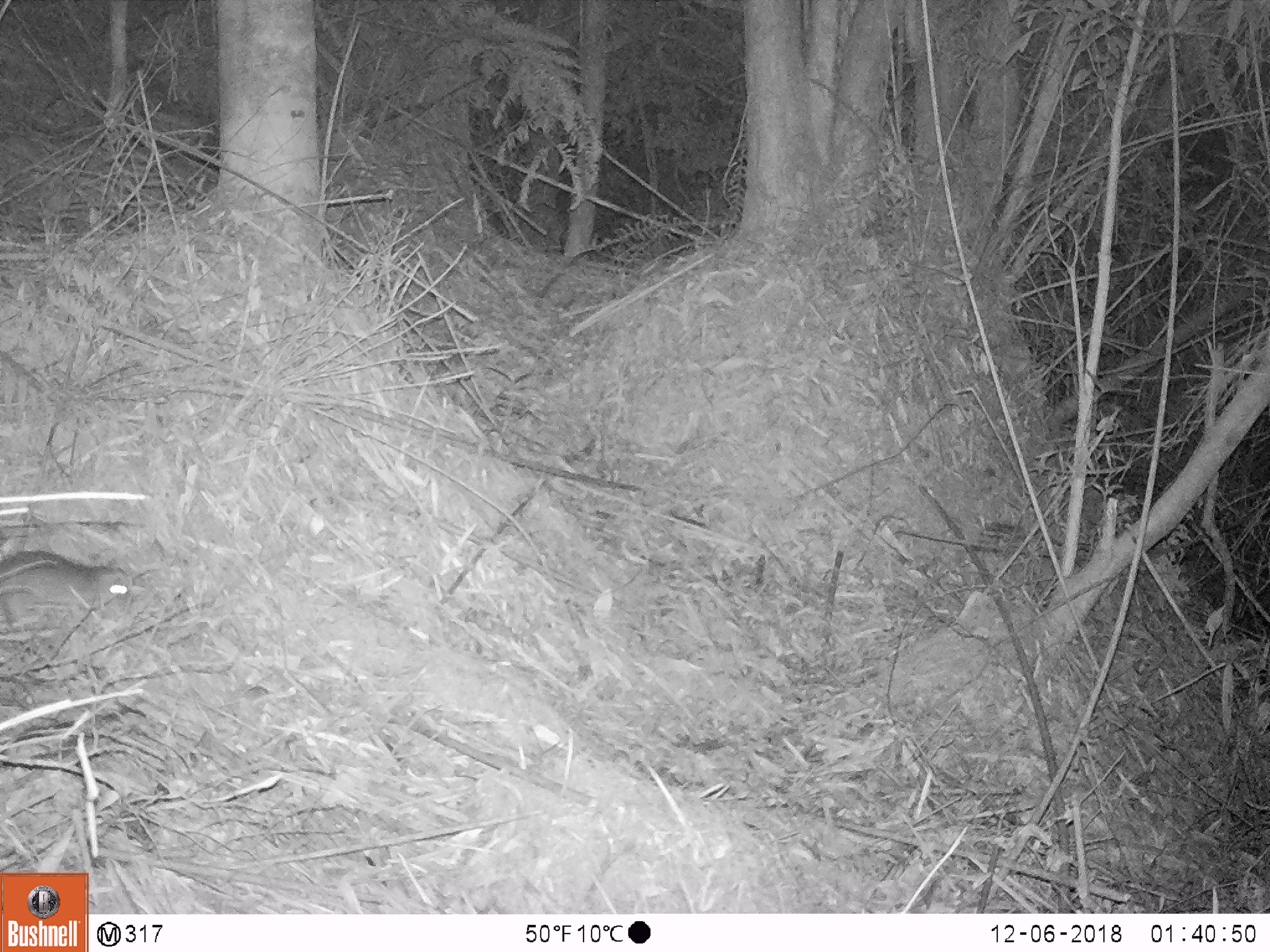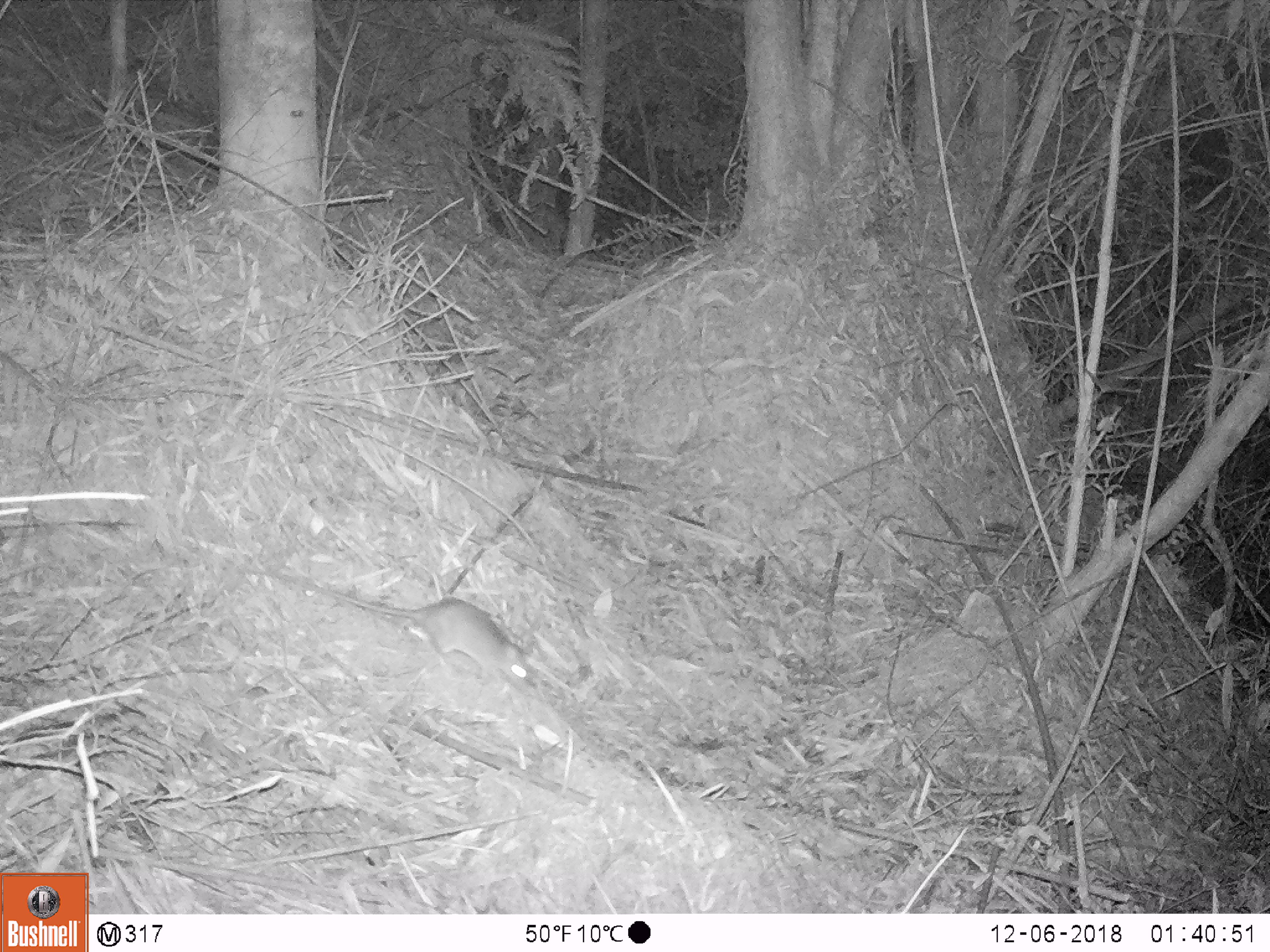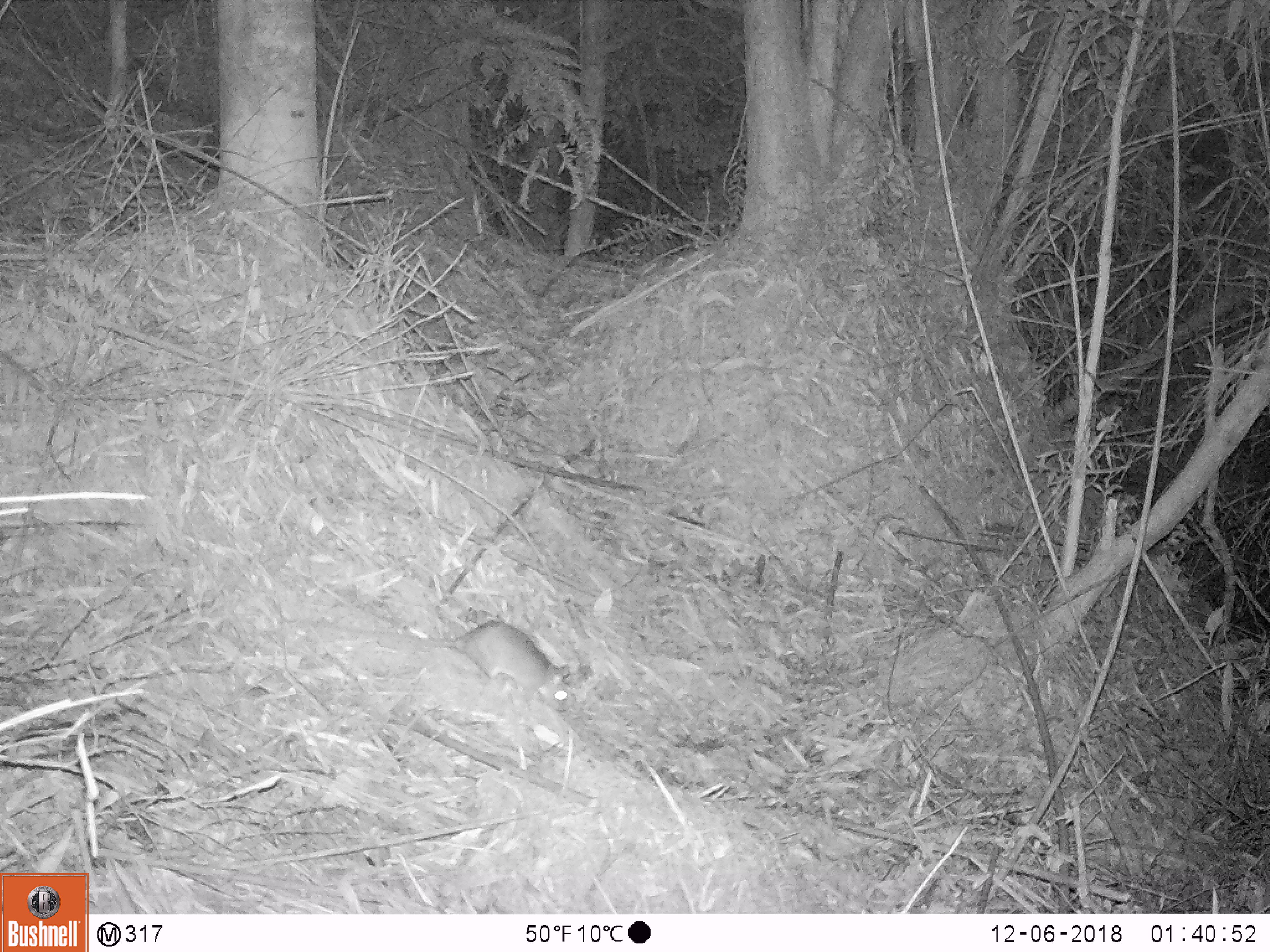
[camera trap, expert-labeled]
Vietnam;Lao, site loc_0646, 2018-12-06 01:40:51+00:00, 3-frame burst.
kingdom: Animalia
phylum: Chordata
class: Mammalia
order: Rodentia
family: Muridae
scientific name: Muridae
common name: old-world mice and rats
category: unidentified murid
Unidentified murid (old-world mice and rats) (Muridae). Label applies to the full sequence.